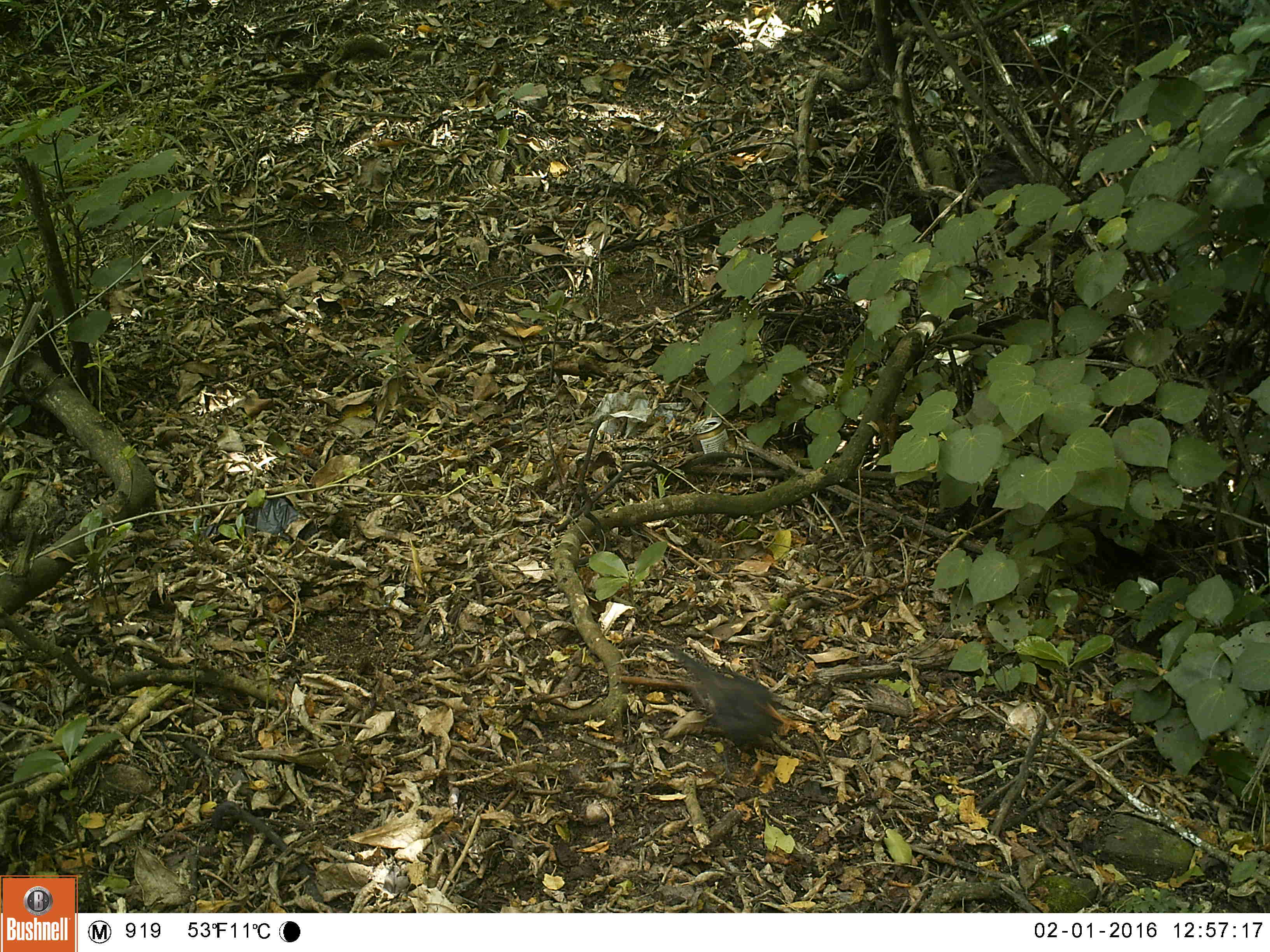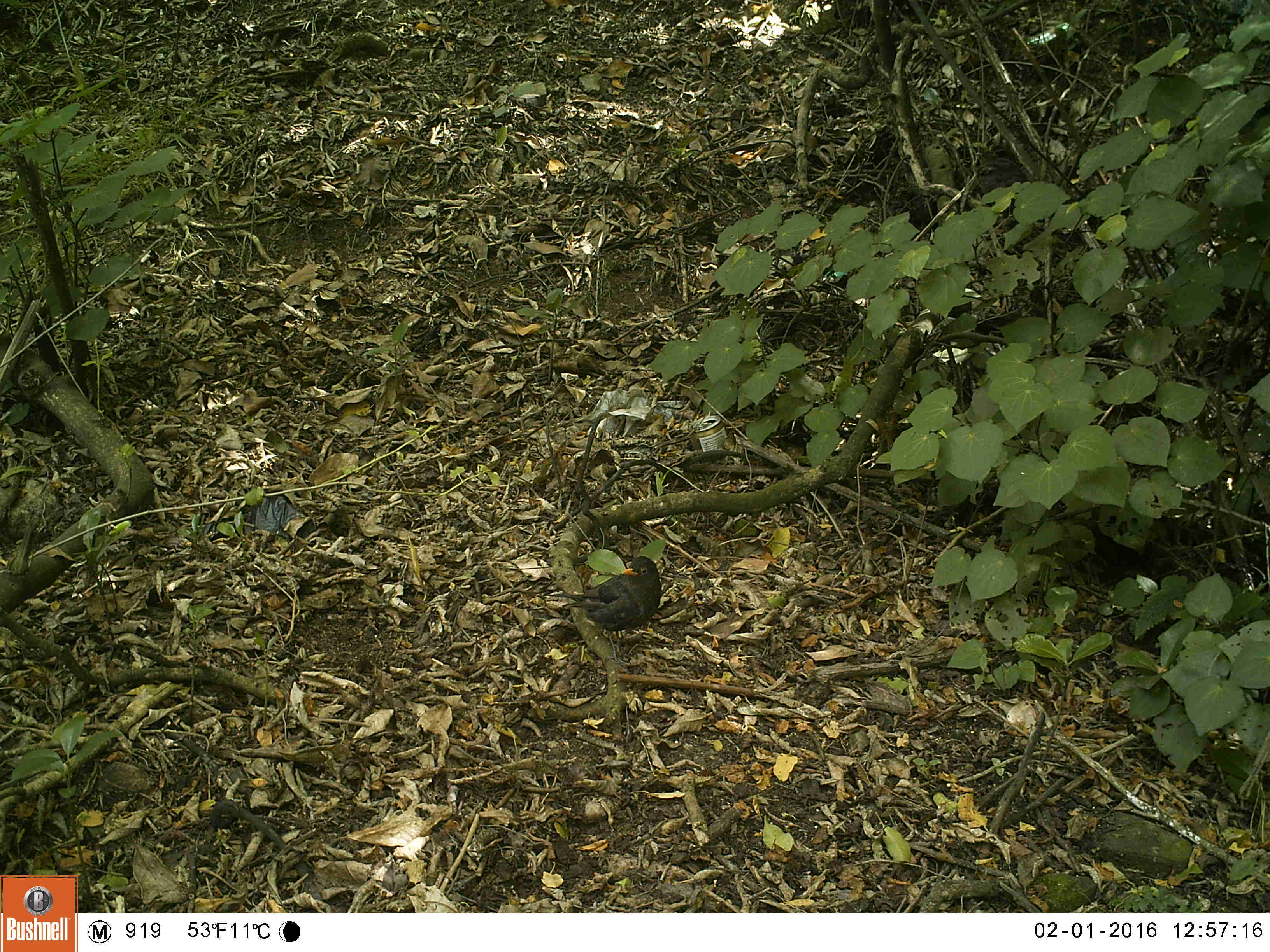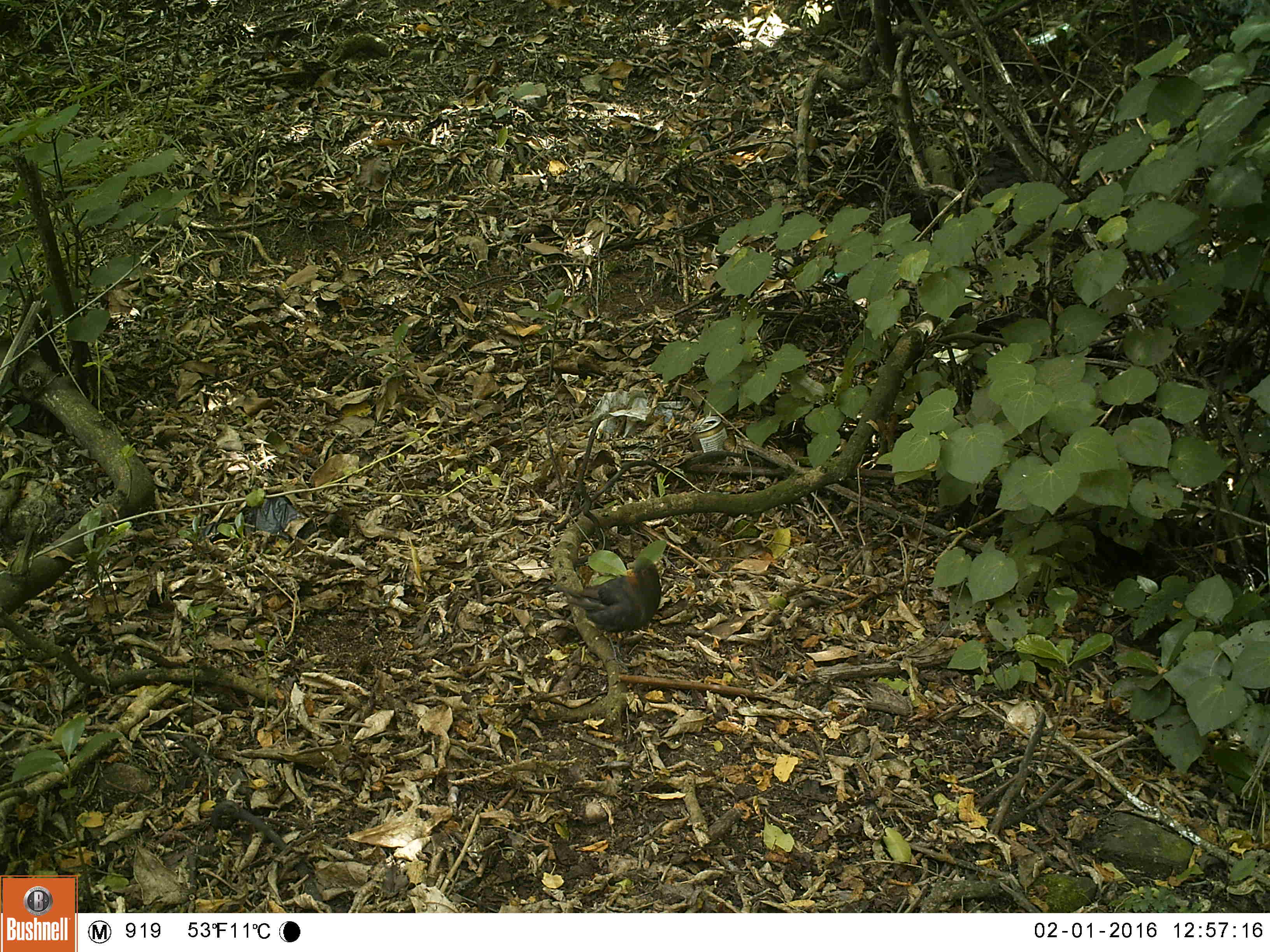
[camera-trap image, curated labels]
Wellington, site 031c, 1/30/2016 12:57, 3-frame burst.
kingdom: Animalia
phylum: Chordata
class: Aves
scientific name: Aves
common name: bird